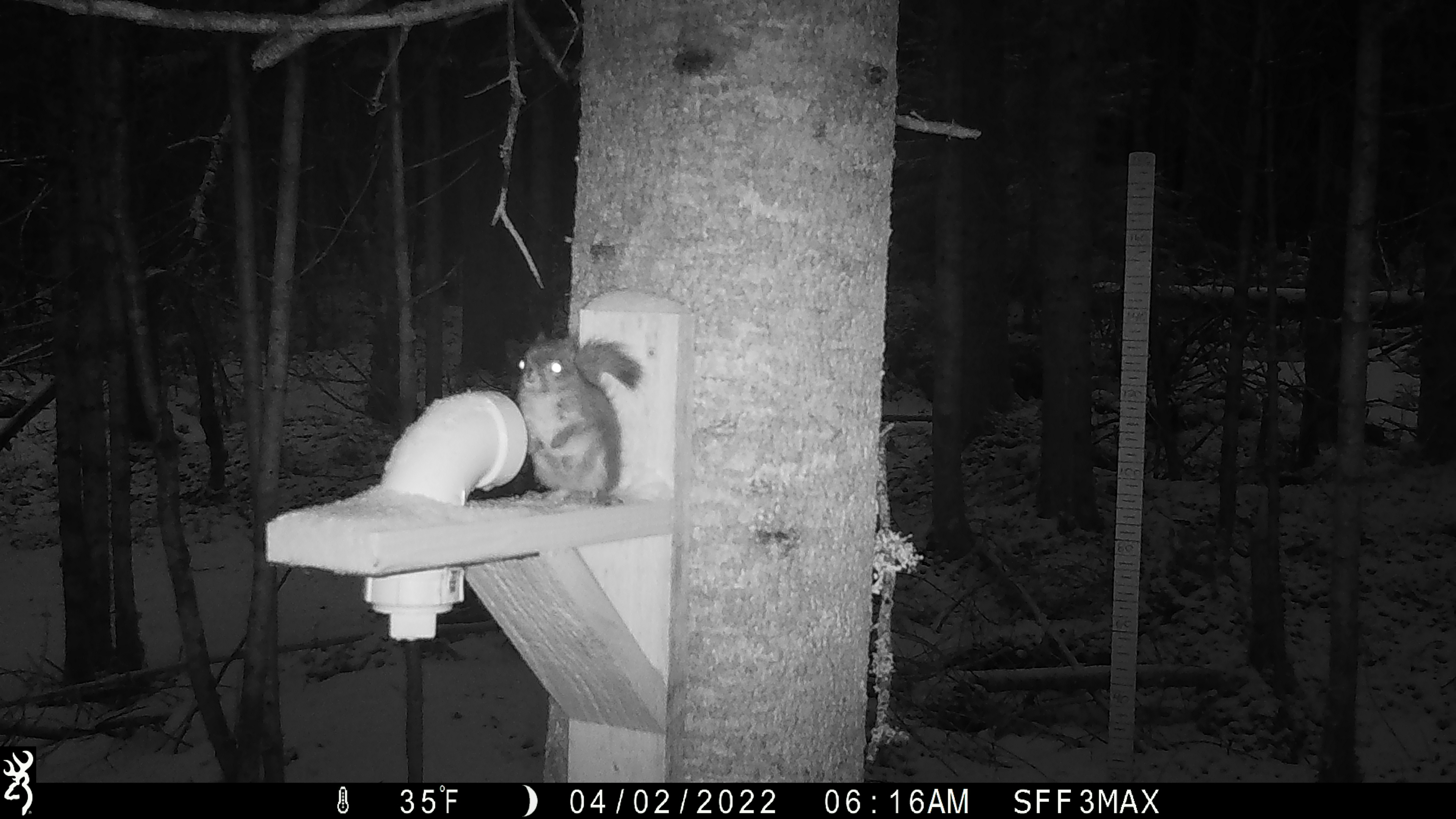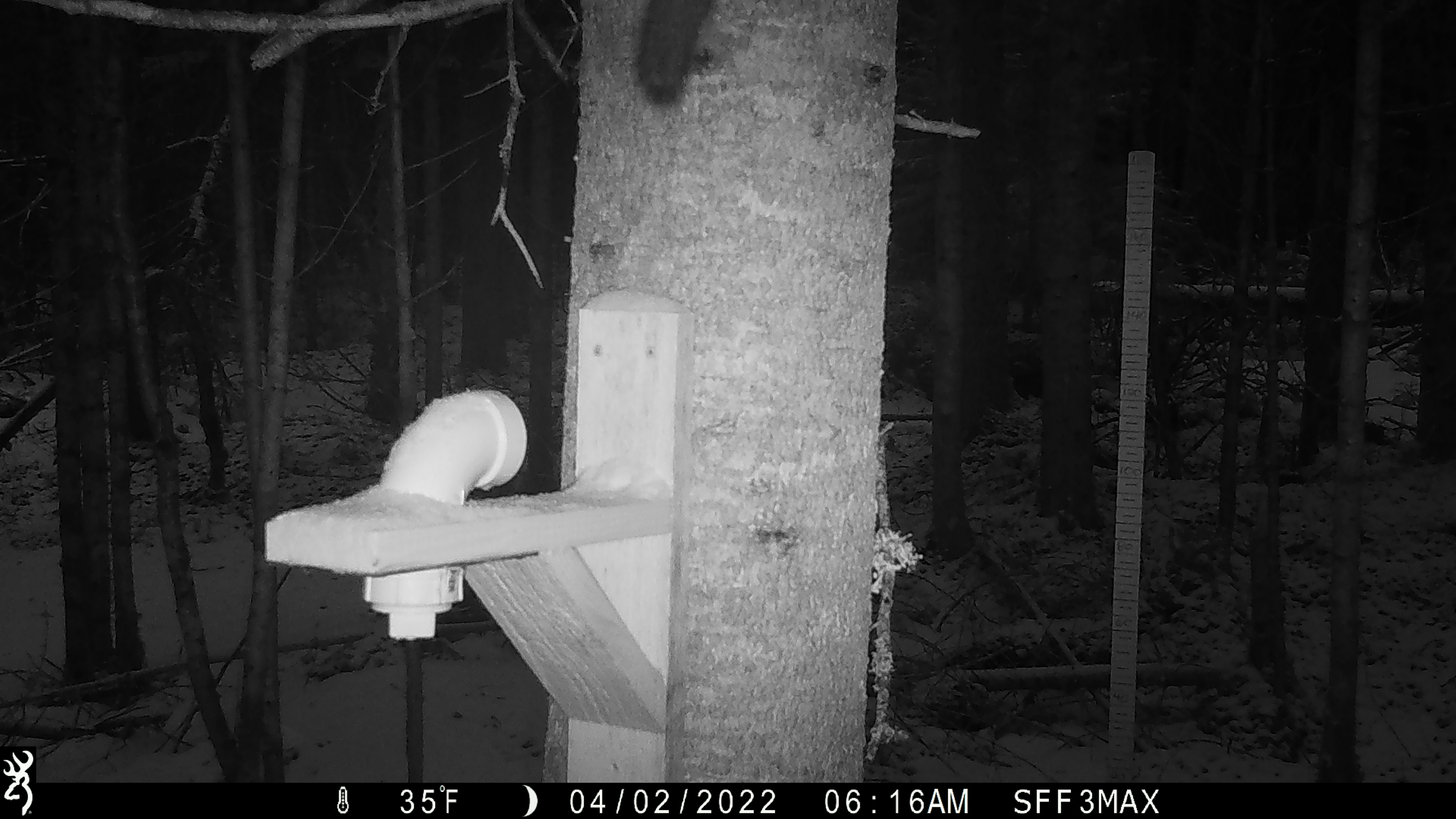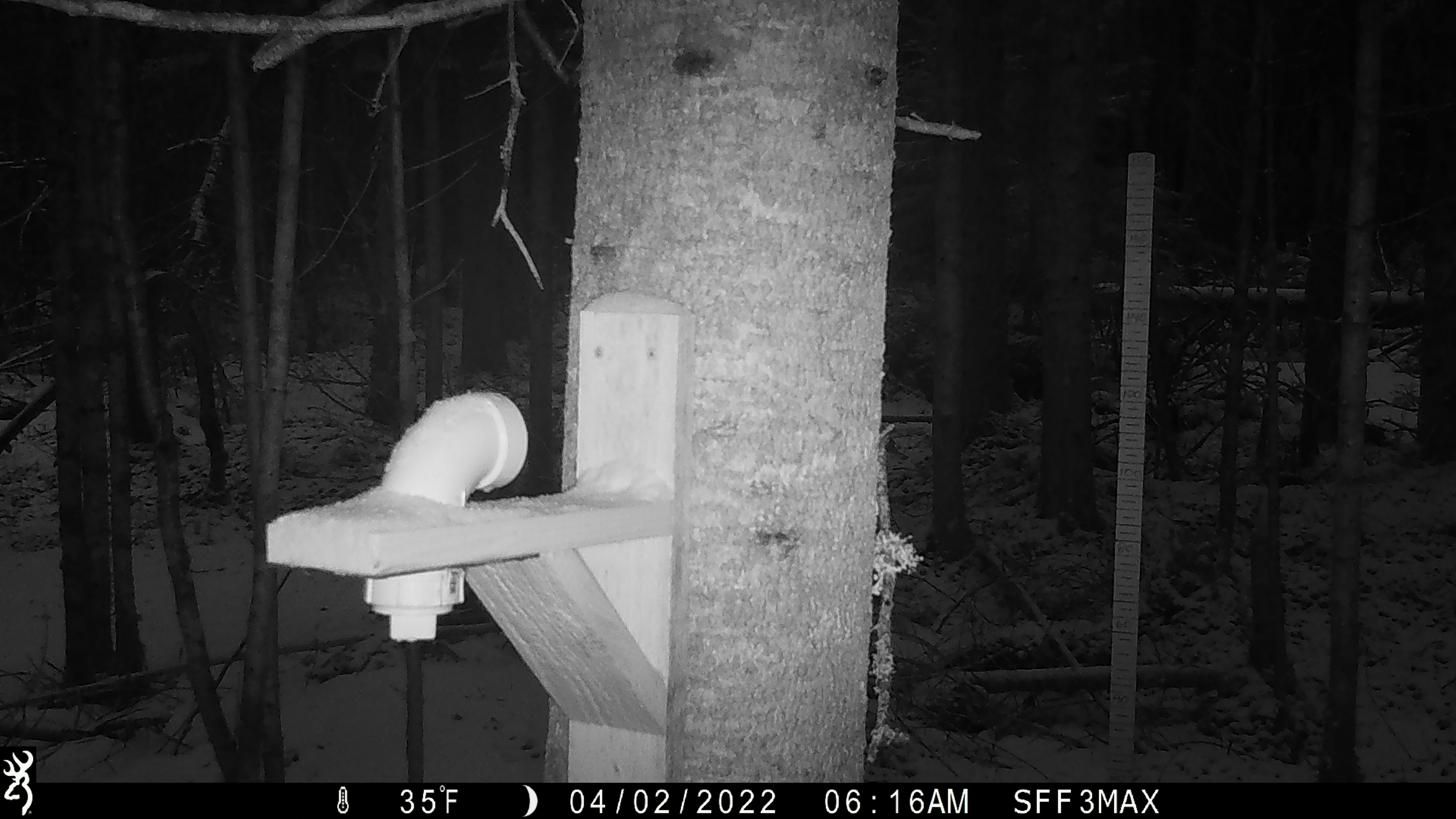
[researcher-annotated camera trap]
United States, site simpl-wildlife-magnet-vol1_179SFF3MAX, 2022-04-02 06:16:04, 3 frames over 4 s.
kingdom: Animalia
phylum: Chordata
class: Mammalia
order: Rodentia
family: Sciuridae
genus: Tamiasciurus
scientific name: Tamiasciurus hudsonicus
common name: red squirrel